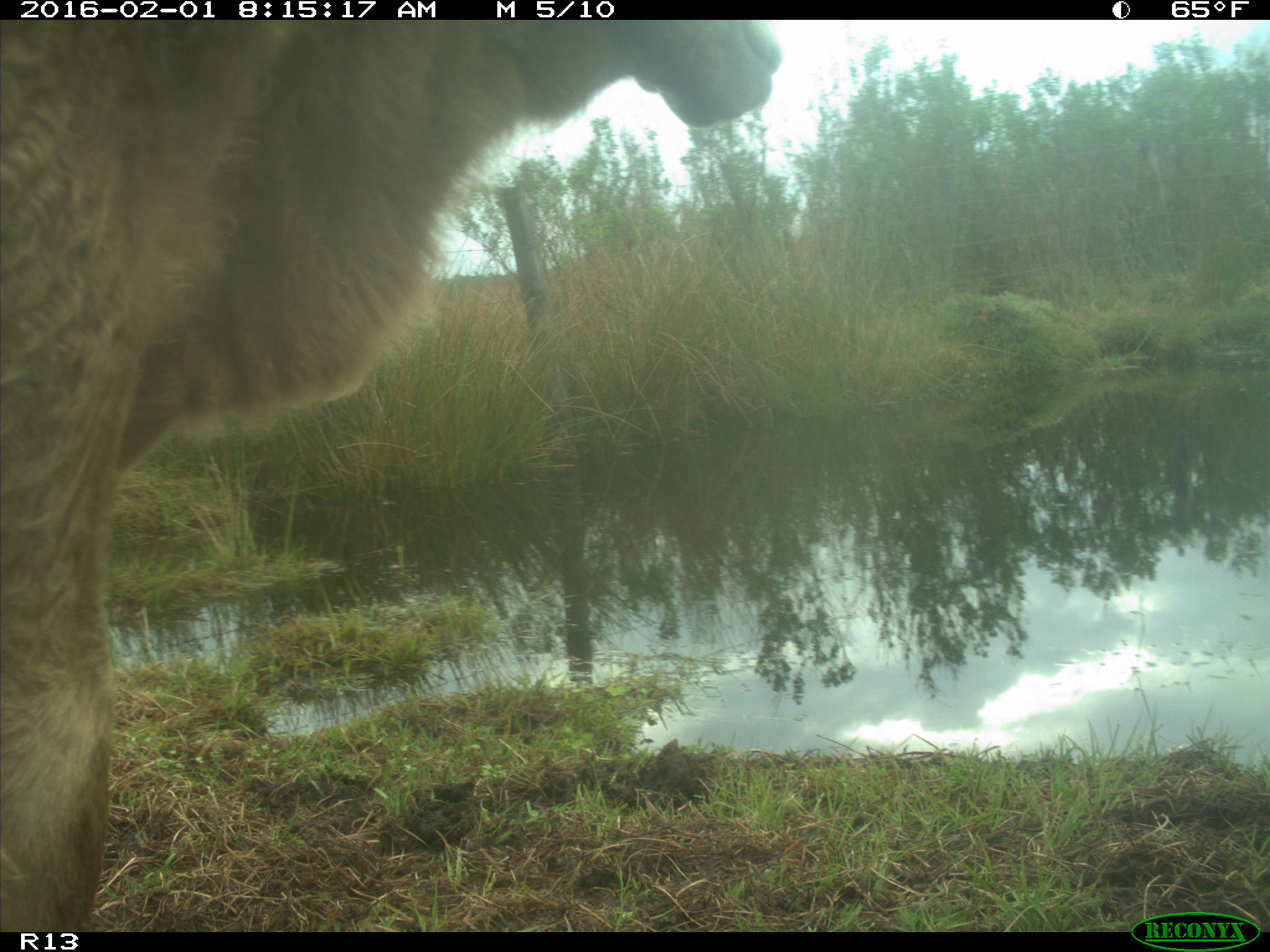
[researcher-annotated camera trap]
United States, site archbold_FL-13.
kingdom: Animalia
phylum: Chordata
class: Mammalia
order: Artiodactyla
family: Bovidae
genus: Bos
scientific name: Bos taurus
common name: domestic cow